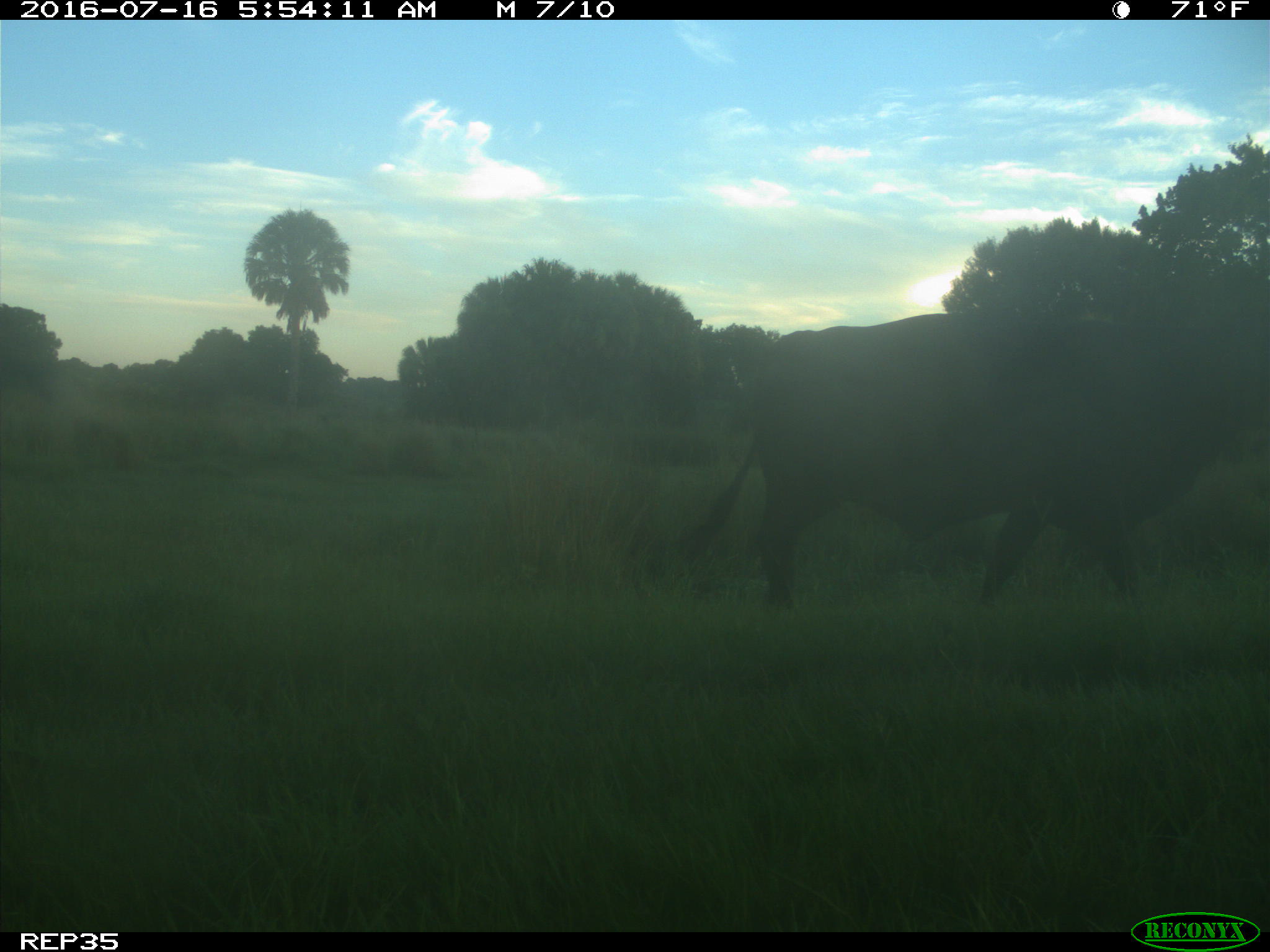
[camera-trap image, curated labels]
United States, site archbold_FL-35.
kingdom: Animalia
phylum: Chordata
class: Mammalia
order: Artiodactyla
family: Bovidae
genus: Bos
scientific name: Bos taurus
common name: domestic cow